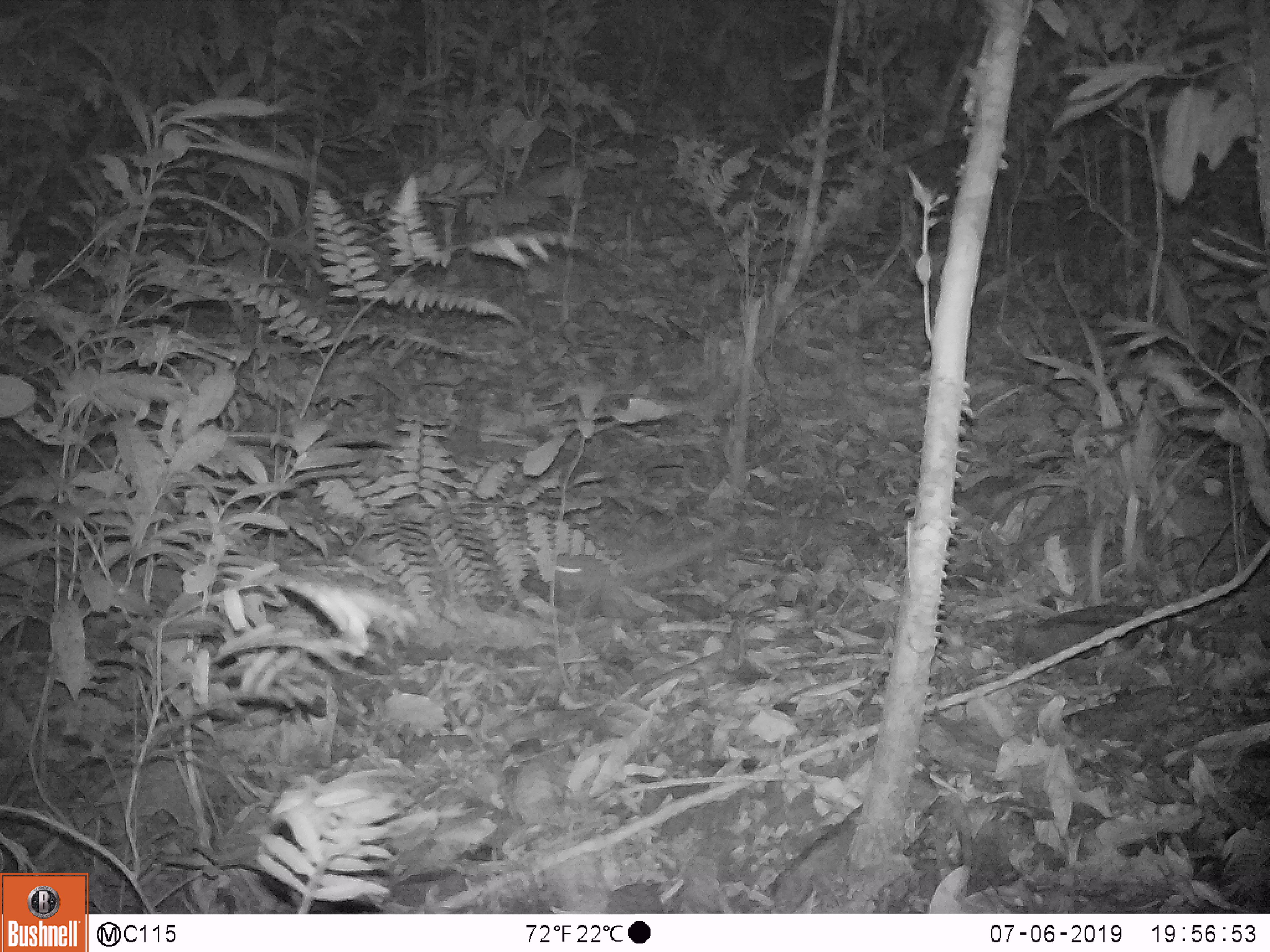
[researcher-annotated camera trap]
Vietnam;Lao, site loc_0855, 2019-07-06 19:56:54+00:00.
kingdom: Animalia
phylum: Chordata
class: Mammalia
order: Rodentia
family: Muridae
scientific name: Muridae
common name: old-world mice and rats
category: unidentified murid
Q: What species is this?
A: Unidentified murid (old-world mice and rats) (Muridae).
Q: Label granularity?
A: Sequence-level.